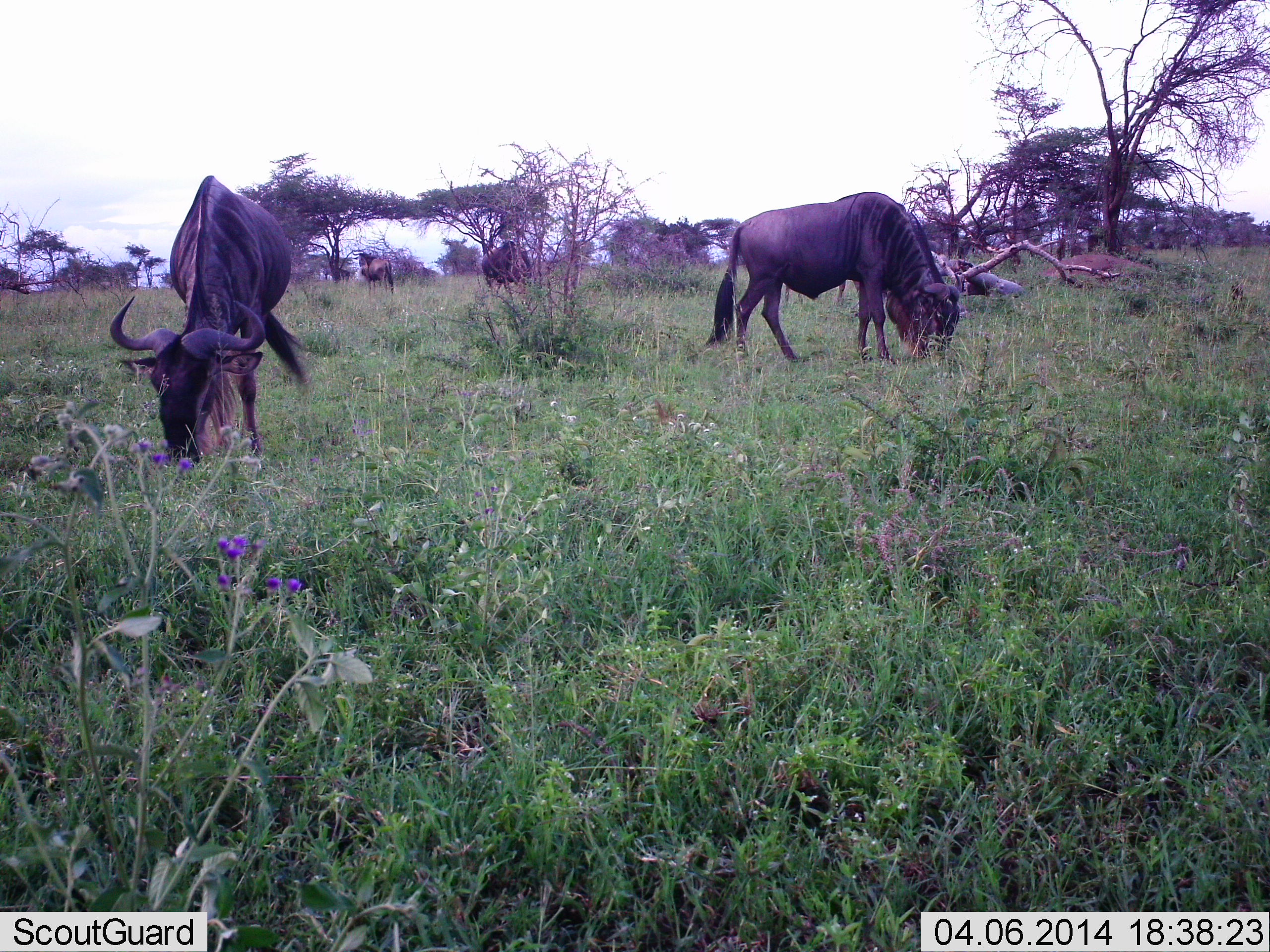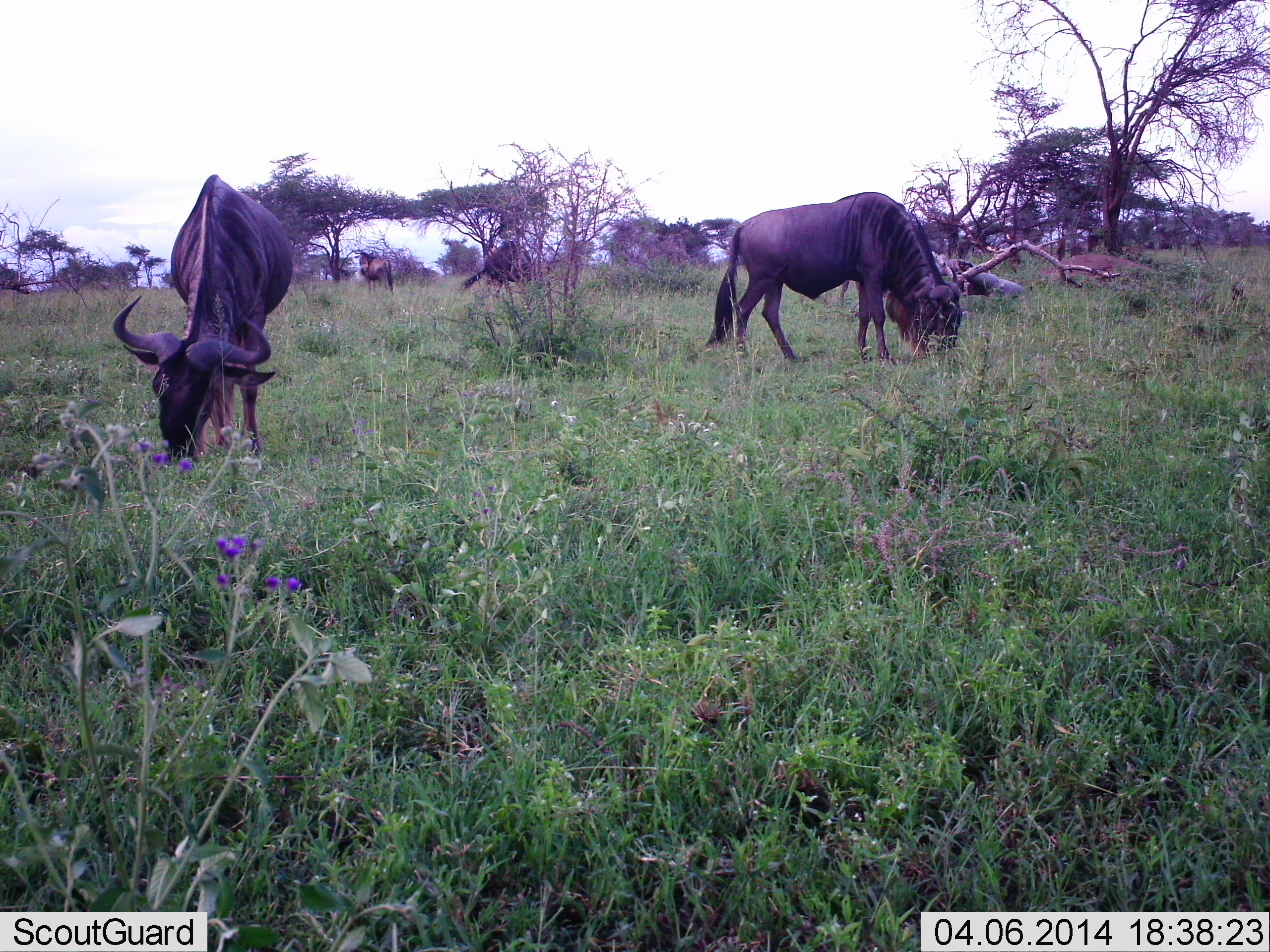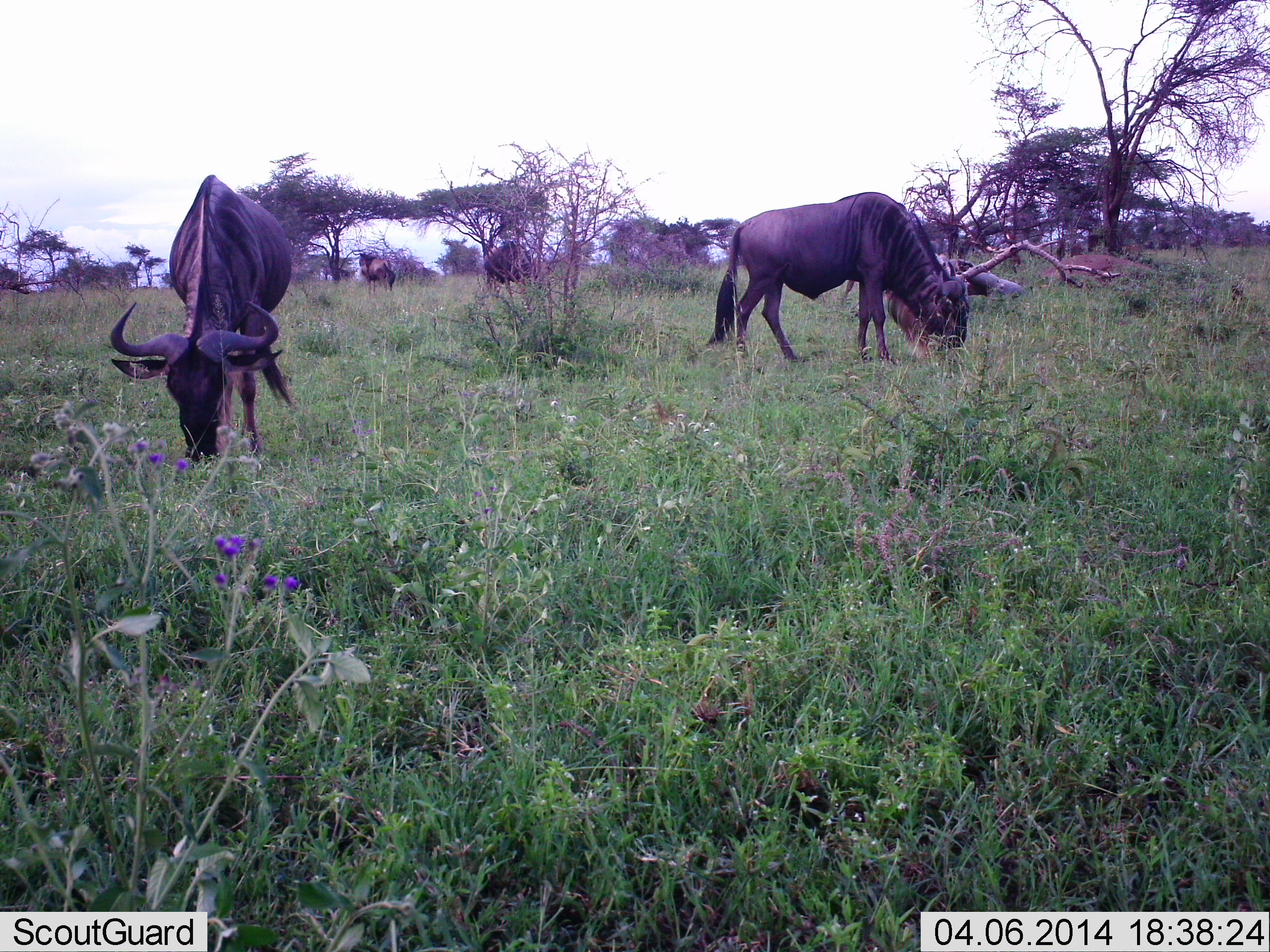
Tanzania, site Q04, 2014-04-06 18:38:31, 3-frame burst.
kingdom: Animalia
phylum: Chordata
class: Mammalia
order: Artiodactyla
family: Bovidae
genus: Connochaetes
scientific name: Connochaetes taurinus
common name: blue wildebeest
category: wildebeest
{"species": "wildebeest (blue wildebeest) (Connochaetes taurinus)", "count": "4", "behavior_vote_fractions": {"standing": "29%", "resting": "34%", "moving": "2%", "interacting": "0%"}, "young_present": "0%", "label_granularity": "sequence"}